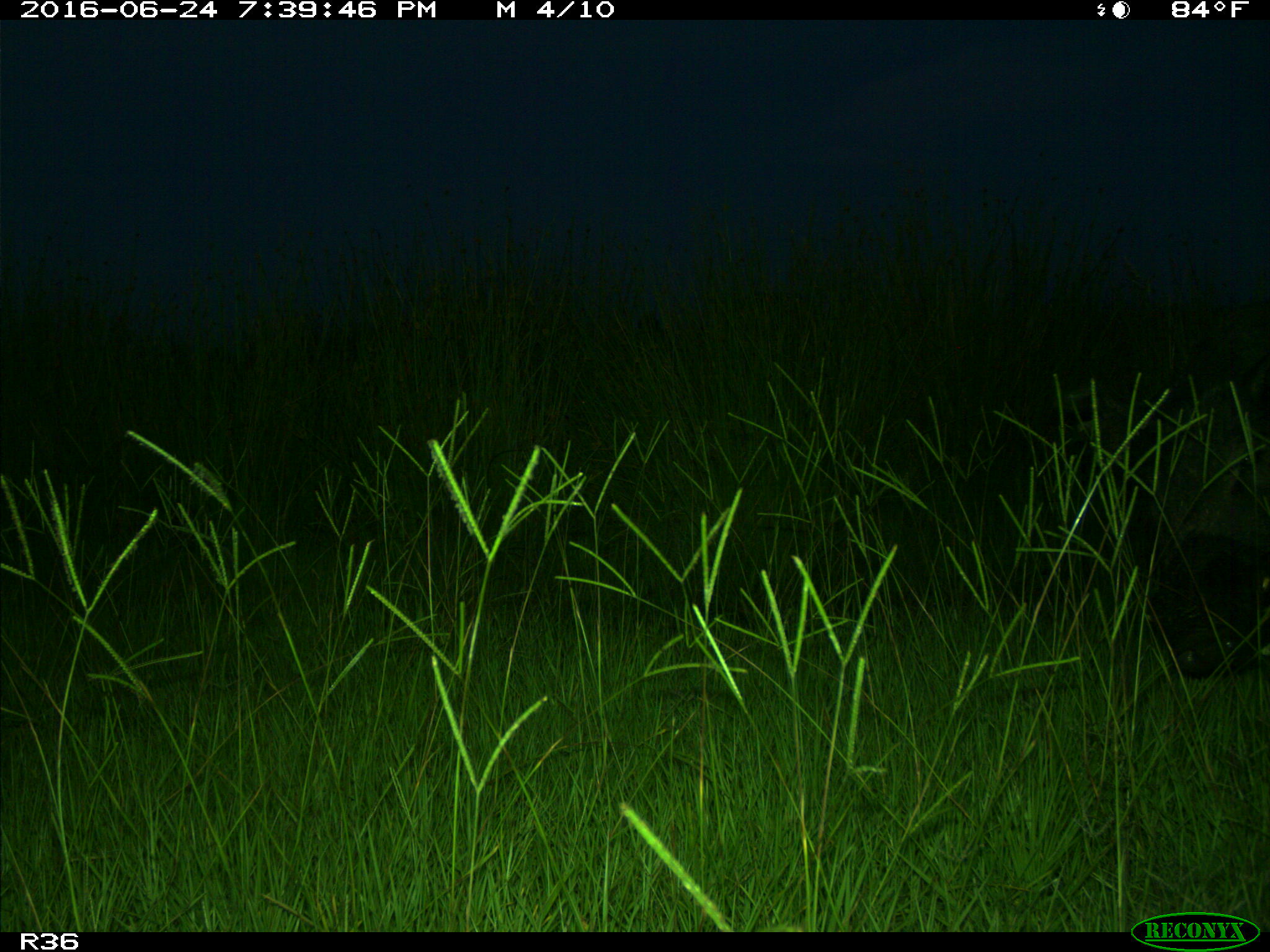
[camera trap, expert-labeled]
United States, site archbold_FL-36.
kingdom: Animalia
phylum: Chordata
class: Mammalia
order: Artiodactyla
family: Suidae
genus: Sus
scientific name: Sus scrofa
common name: wild boar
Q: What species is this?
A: Sus scrofa (wild boar).